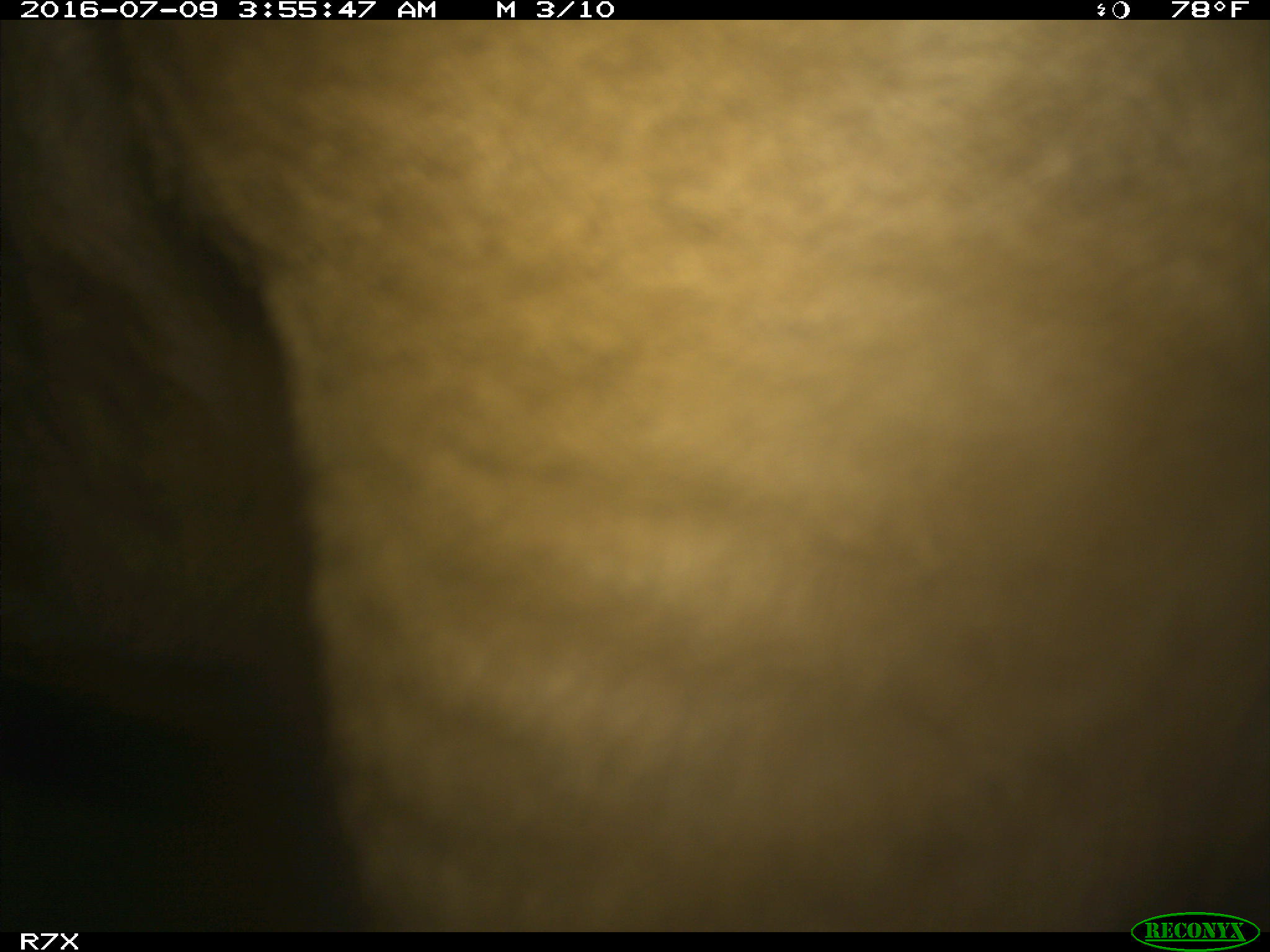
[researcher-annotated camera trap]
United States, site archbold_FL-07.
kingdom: Animalia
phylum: Chordata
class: Mammalia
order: Artiodactyla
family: Bovidae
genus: Bos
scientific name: Bos taurus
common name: domestic cow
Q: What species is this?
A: Bos taurus (domestic cow).